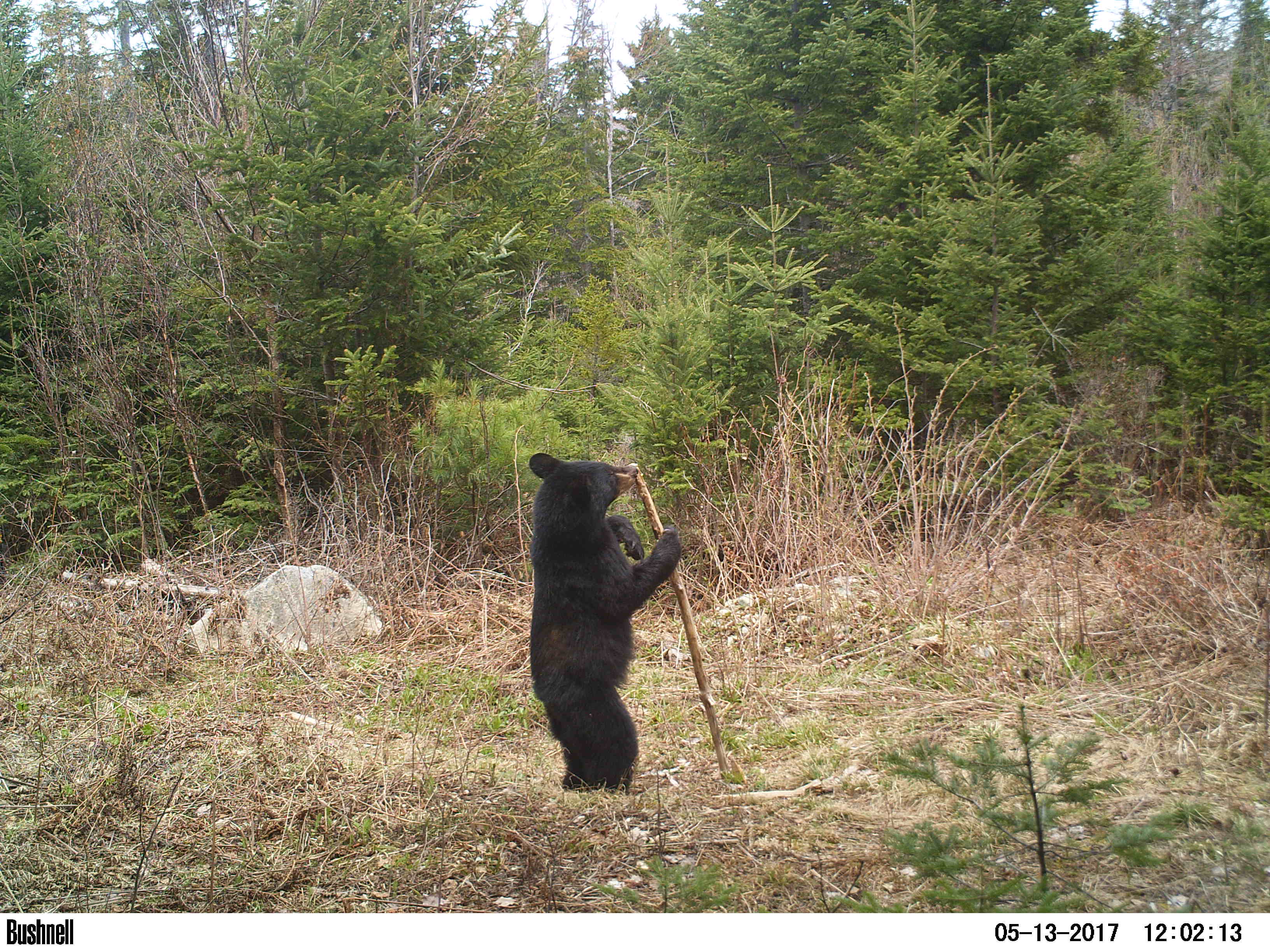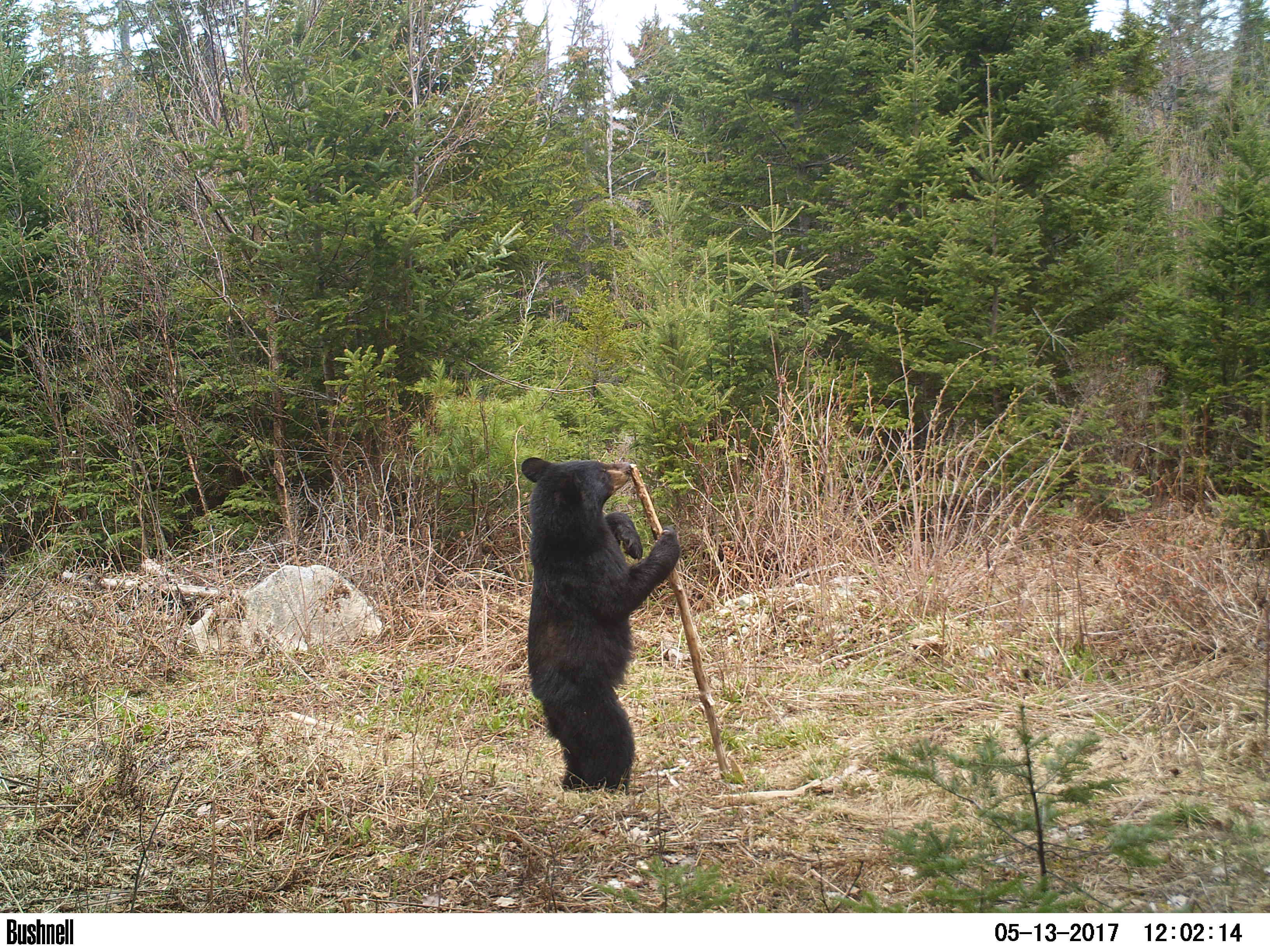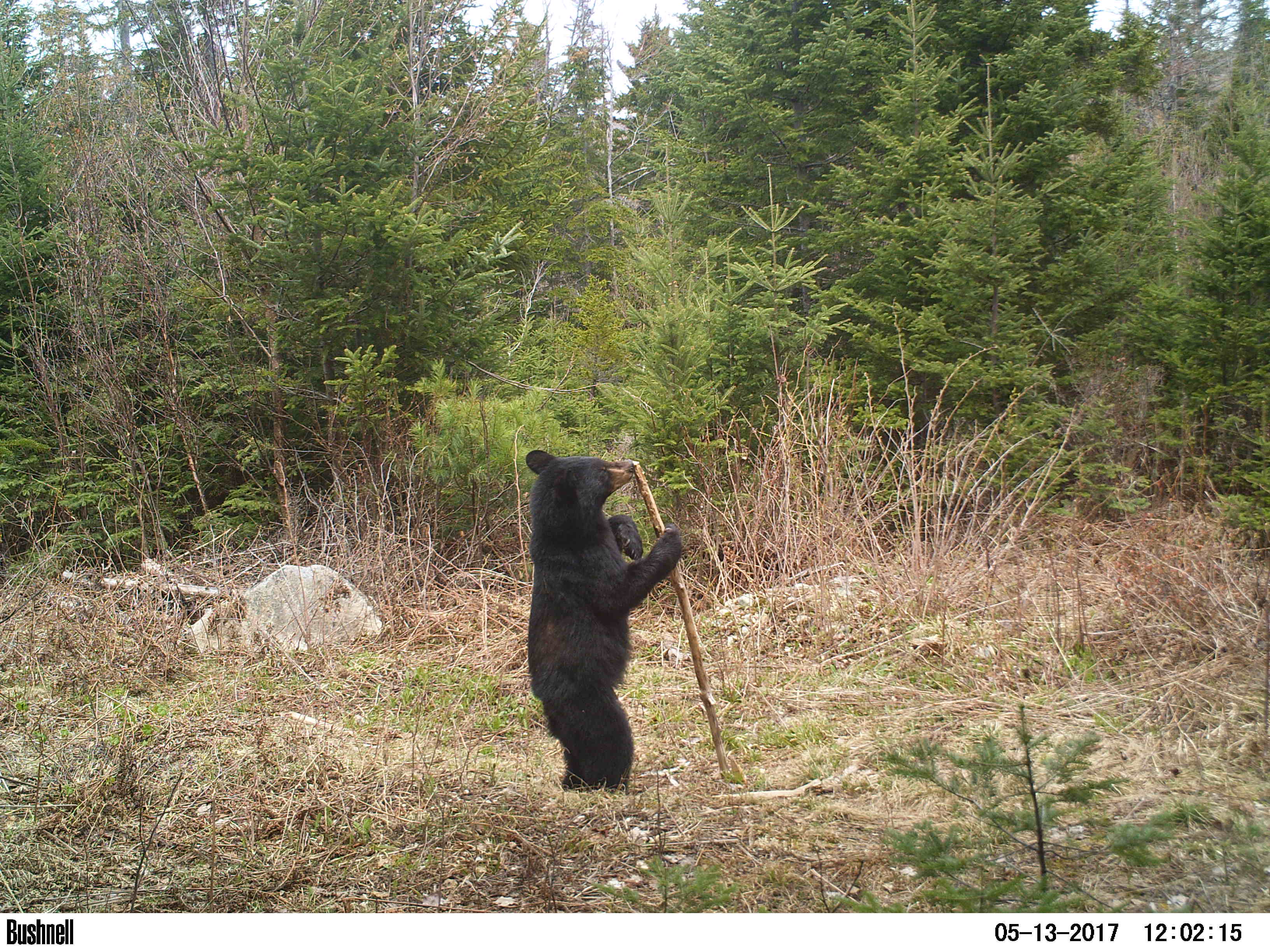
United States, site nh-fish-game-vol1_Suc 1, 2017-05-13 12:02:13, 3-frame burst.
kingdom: Animalia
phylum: Chordata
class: Mammalia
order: Carnivora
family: Ursidae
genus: Ursus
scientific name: Ursus americanus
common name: black bear